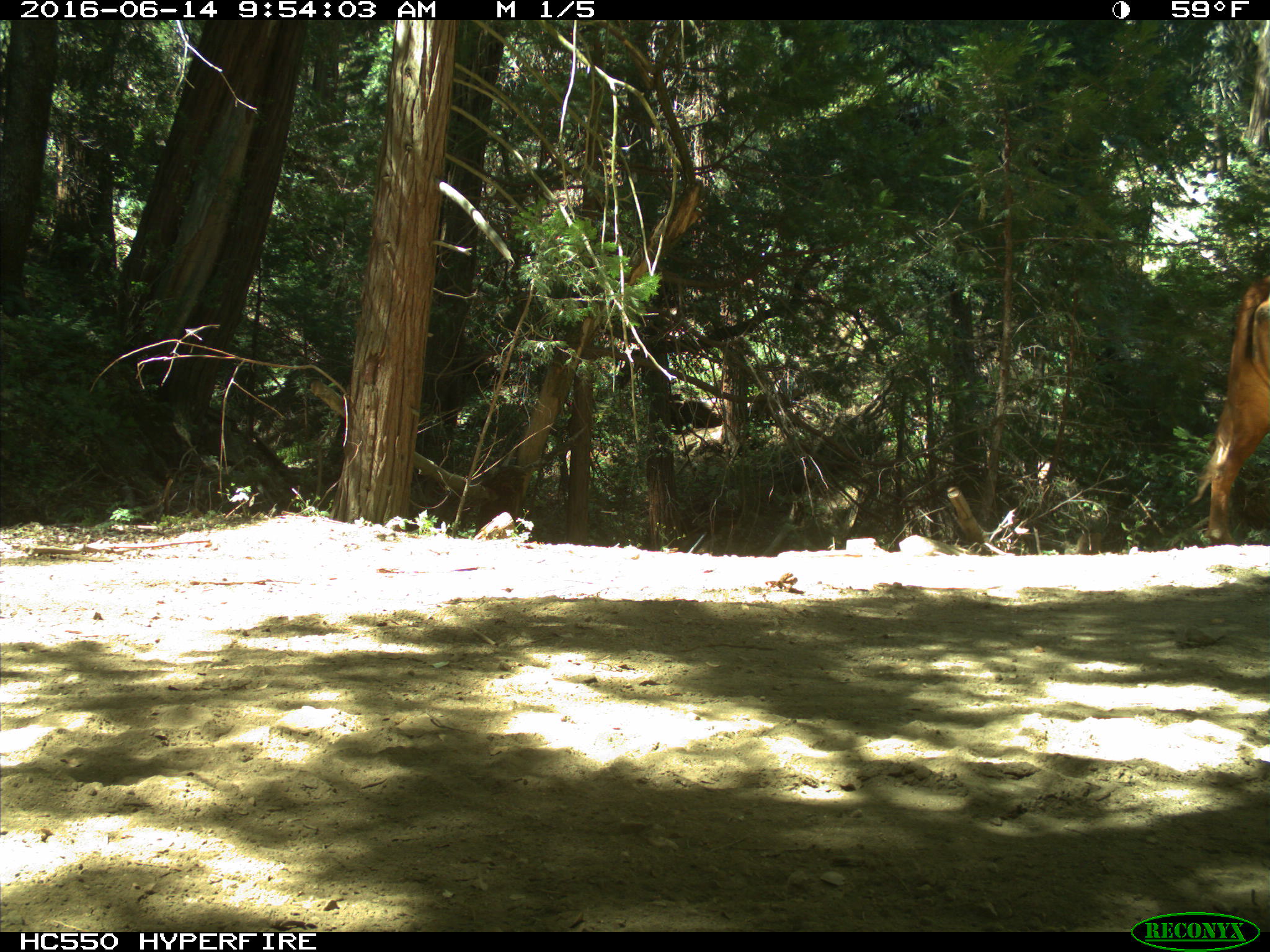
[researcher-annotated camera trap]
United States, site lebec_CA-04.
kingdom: Animalia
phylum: Chordata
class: Mammalia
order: Artiodactyla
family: Bovidae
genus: Bos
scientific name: Bos taurus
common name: domestic cow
Bos taurus (domestic cow).